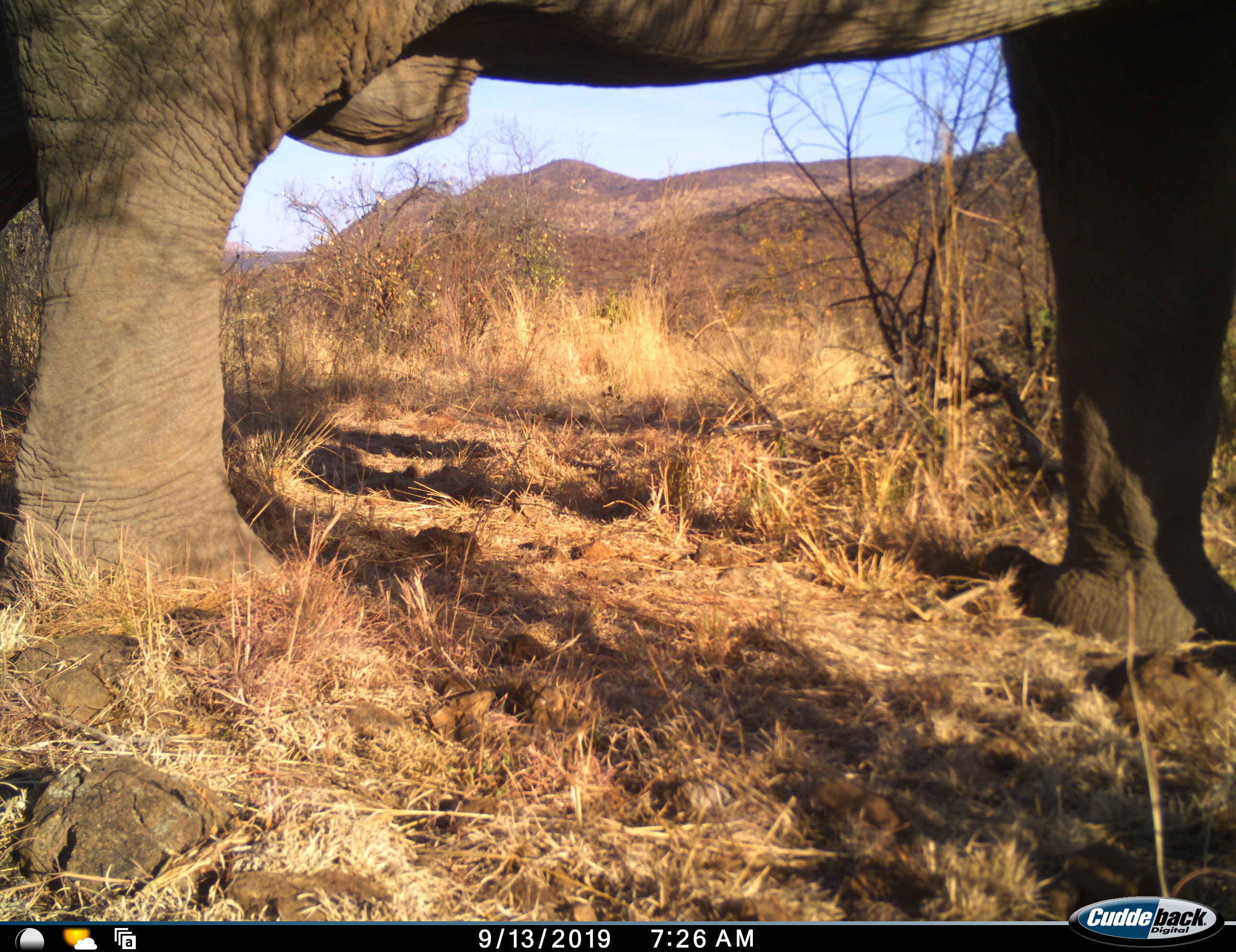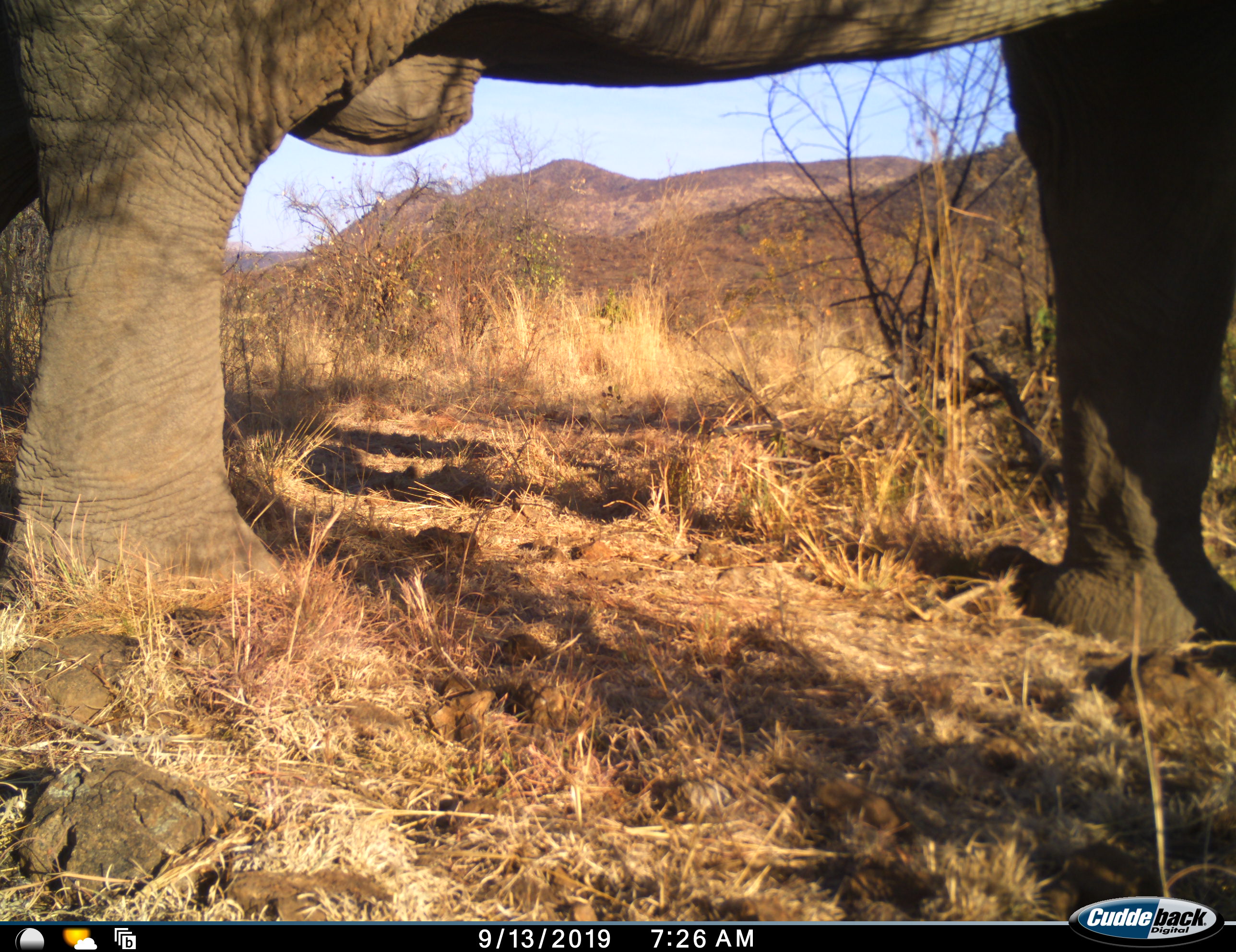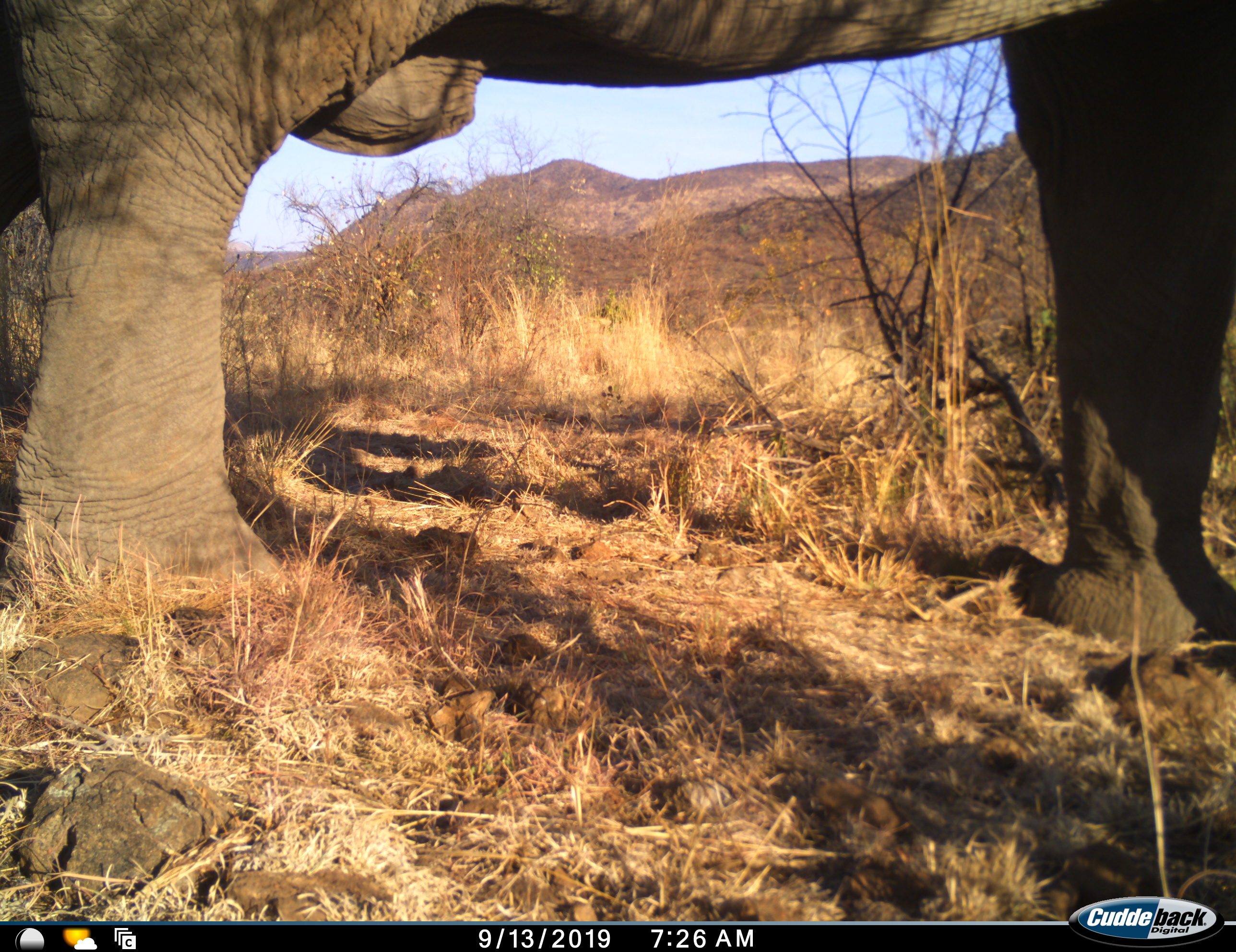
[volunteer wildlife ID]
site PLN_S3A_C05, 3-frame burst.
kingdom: Animalia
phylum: Chordata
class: Mammalia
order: Proboscidea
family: Elephantidae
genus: Loxodonta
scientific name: Loxodonta africana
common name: african bush elephant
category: elephant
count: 1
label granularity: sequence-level